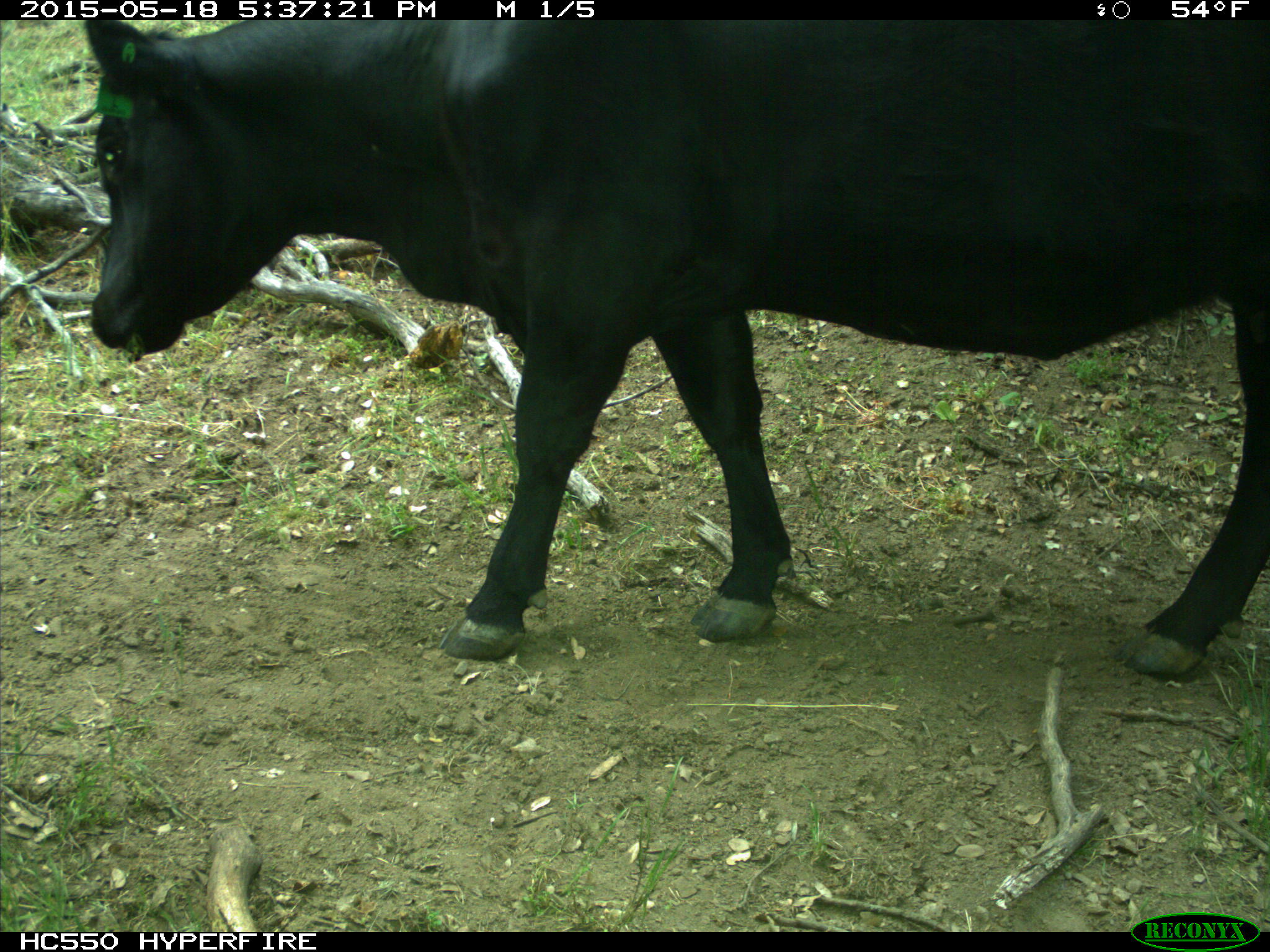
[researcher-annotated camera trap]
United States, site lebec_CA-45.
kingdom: Animalia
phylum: Chordata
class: Mammalia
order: Artiodactyla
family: Bovidae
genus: Bos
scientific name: Bos taurus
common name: domestic cow